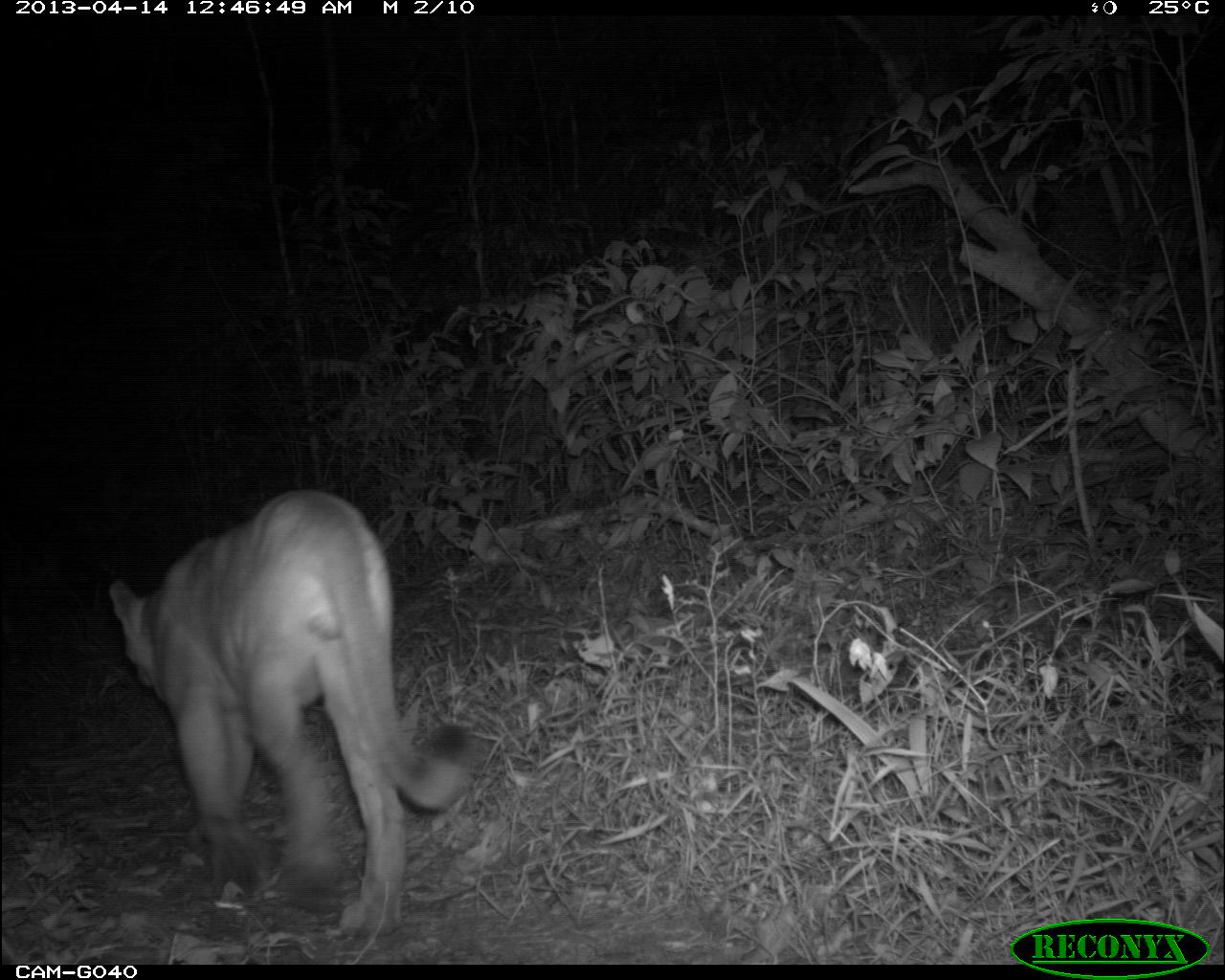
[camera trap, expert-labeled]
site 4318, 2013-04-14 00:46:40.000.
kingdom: Animalia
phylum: Chordata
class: Mammalia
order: Carnivora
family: Felidae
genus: Puma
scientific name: Puma concolor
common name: mountain lion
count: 1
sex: male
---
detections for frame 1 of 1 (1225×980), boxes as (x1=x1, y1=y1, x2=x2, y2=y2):
puma concolor: (x1=107, y1=488, x2=477, y2=940)